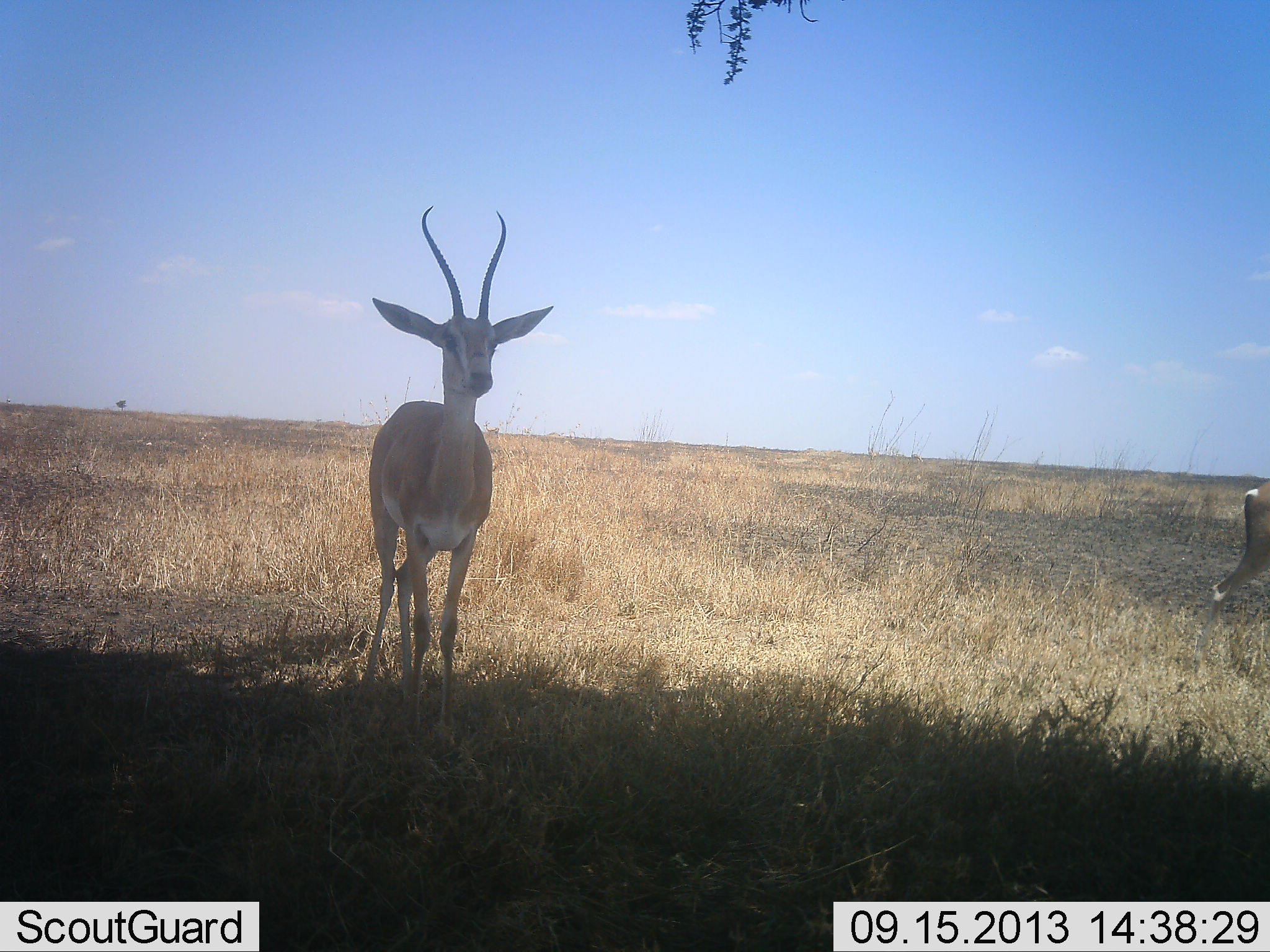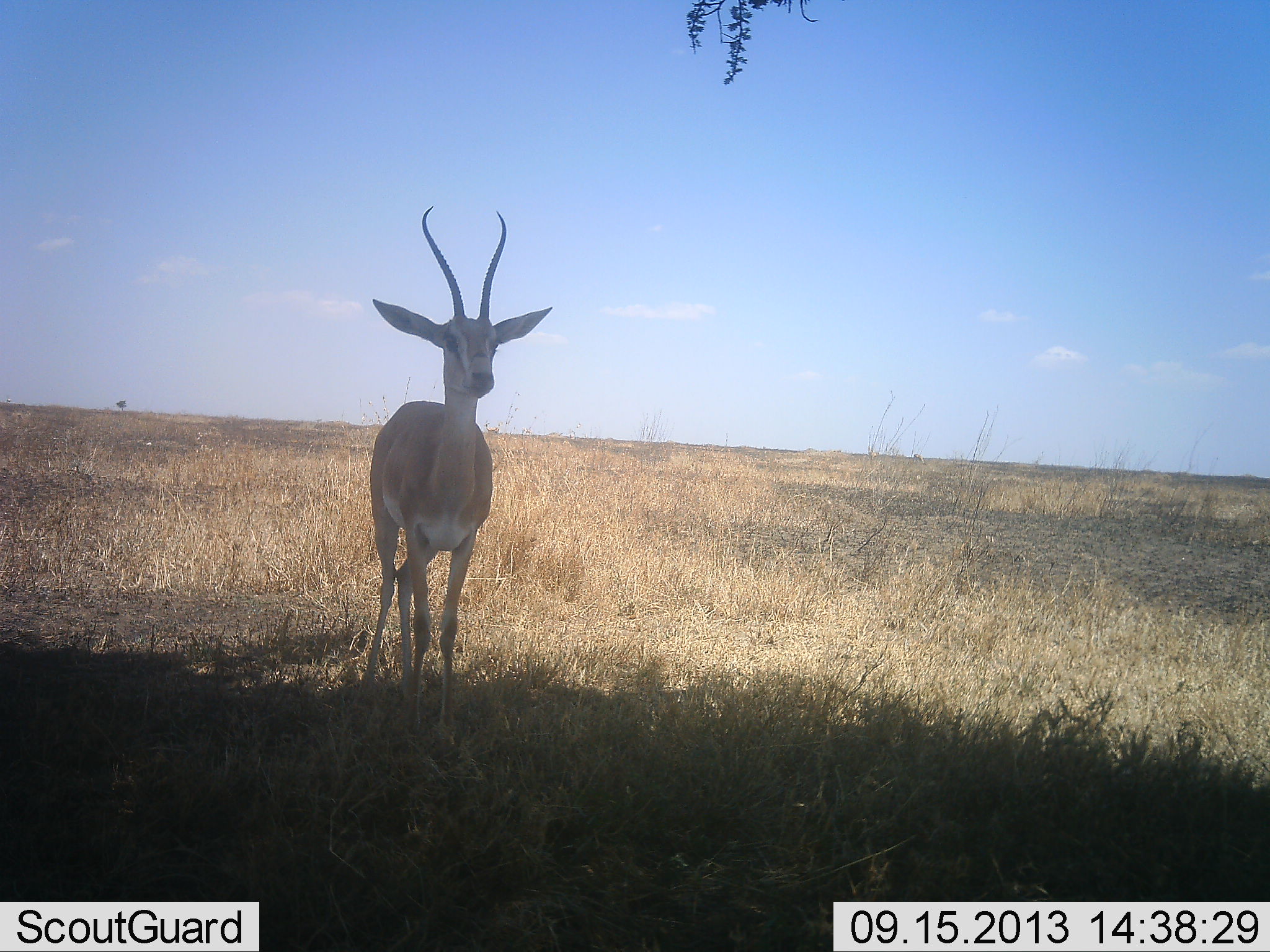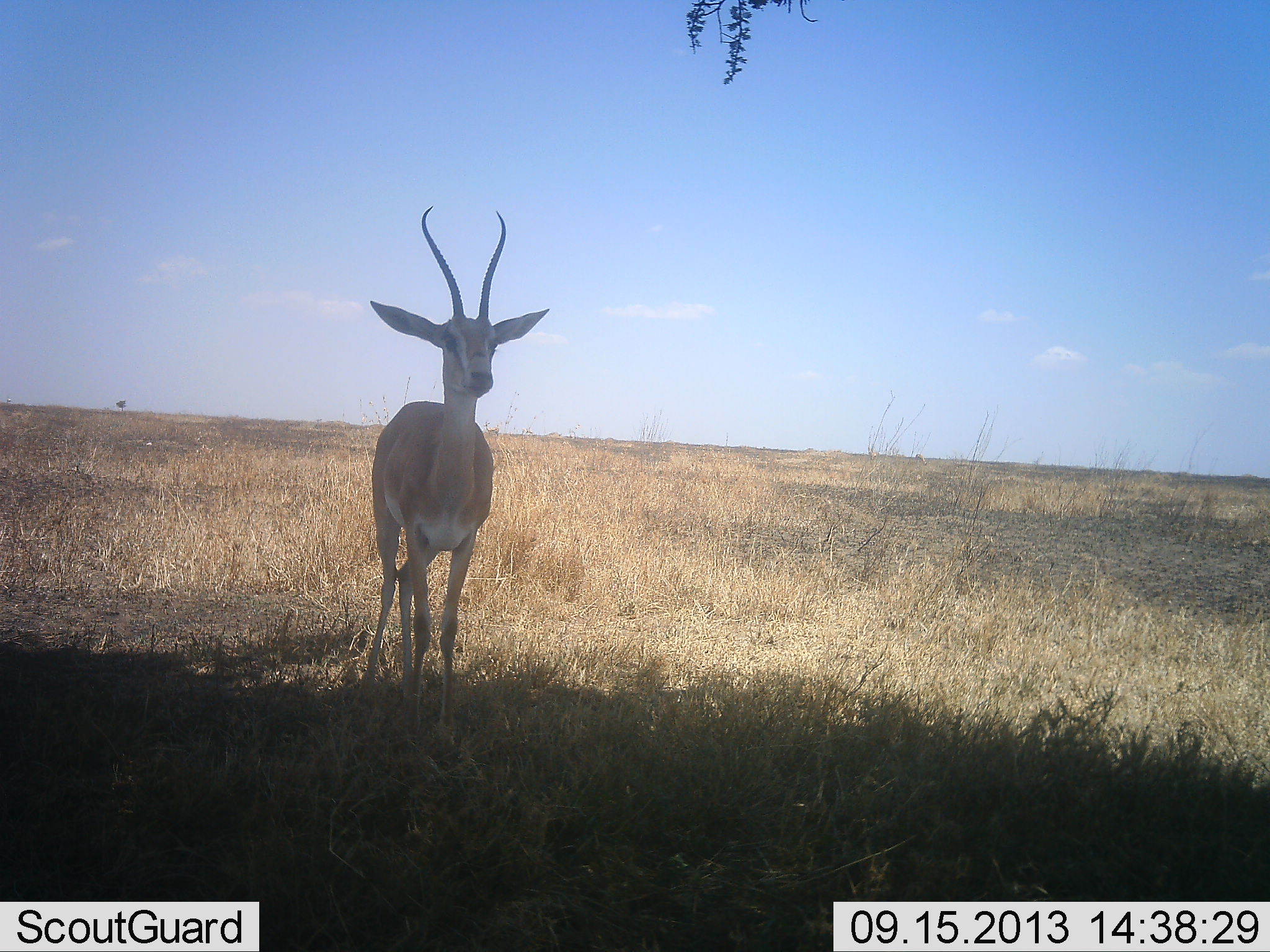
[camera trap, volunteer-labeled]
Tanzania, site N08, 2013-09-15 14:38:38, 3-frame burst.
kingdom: Animalia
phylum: Chordata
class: Mammalia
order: Artiodactyla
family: Bovidae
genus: Nanger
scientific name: Nanger granti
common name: grant's gazelle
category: gazellegrants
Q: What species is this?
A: Gazellegrants (grant's gazelle) (Nanger granti).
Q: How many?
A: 2.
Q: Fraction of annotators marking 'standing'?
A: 100%.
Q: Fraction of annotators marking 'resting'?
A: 0%.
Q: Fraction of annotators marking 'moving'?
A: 50%.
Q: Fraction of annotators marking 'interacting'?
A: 0%.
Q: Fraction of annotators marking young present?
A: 0%.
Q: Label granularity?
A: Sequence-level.